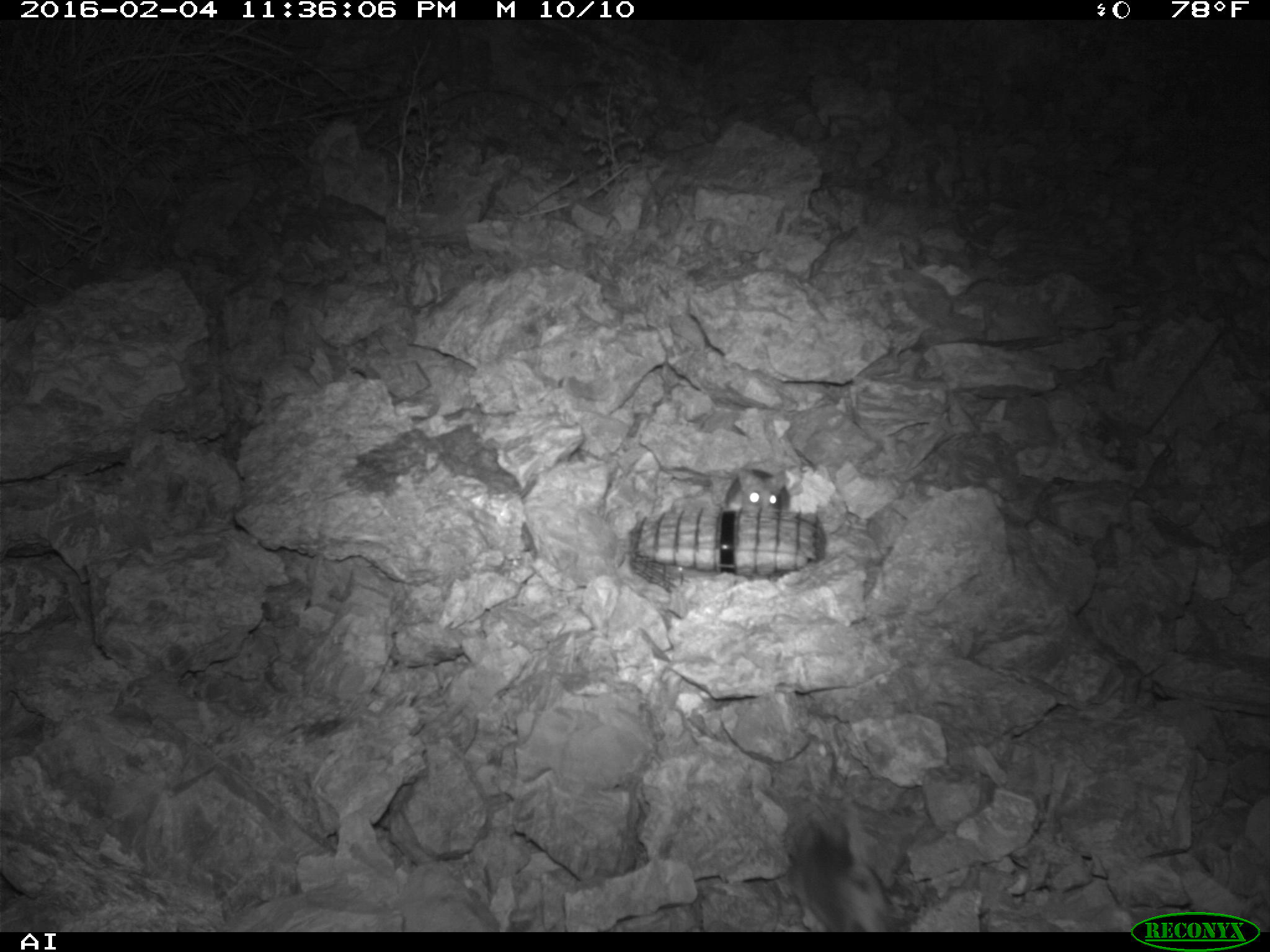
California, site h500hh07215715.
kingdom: Animalia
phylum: Chordata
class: Mammalia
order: Rodentia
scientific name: Rodentia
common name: rodent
Rodent (Rodentia).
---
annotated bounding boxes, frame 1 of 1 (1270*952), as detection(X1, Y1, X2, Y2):
rodent: detection(802, 822, 886, 932); detection(724, 467, 789, 511)